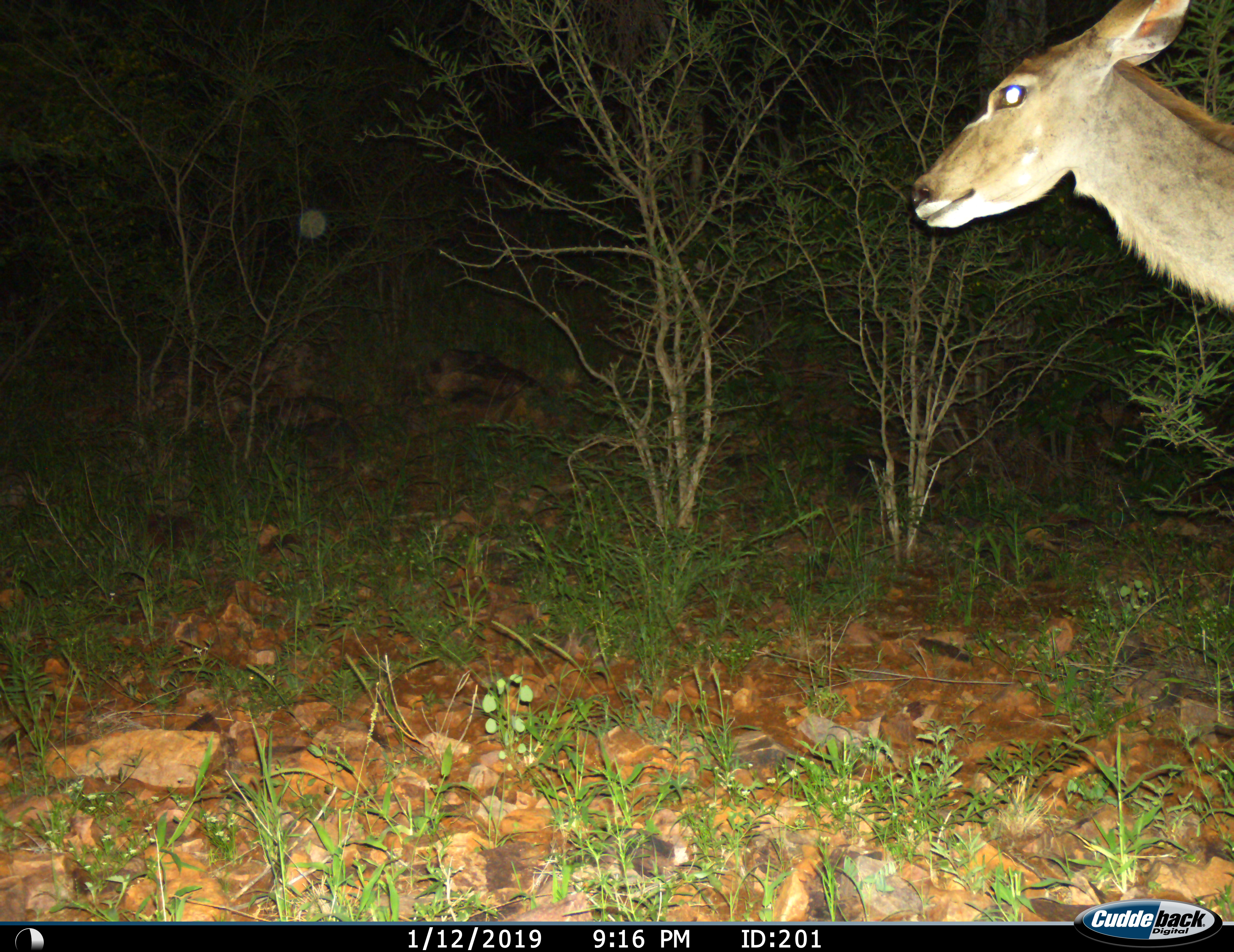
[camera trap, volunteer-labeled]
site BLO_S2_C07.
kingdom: Animalia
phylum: Chordata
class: Mammalia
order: Artiodactyla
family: Bovidae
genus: Tragelaphus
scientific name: Tragelaphus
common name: kudu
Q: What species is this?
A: Kudu (Tragelaphus).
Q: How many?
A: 1.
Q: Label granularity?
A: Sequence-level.